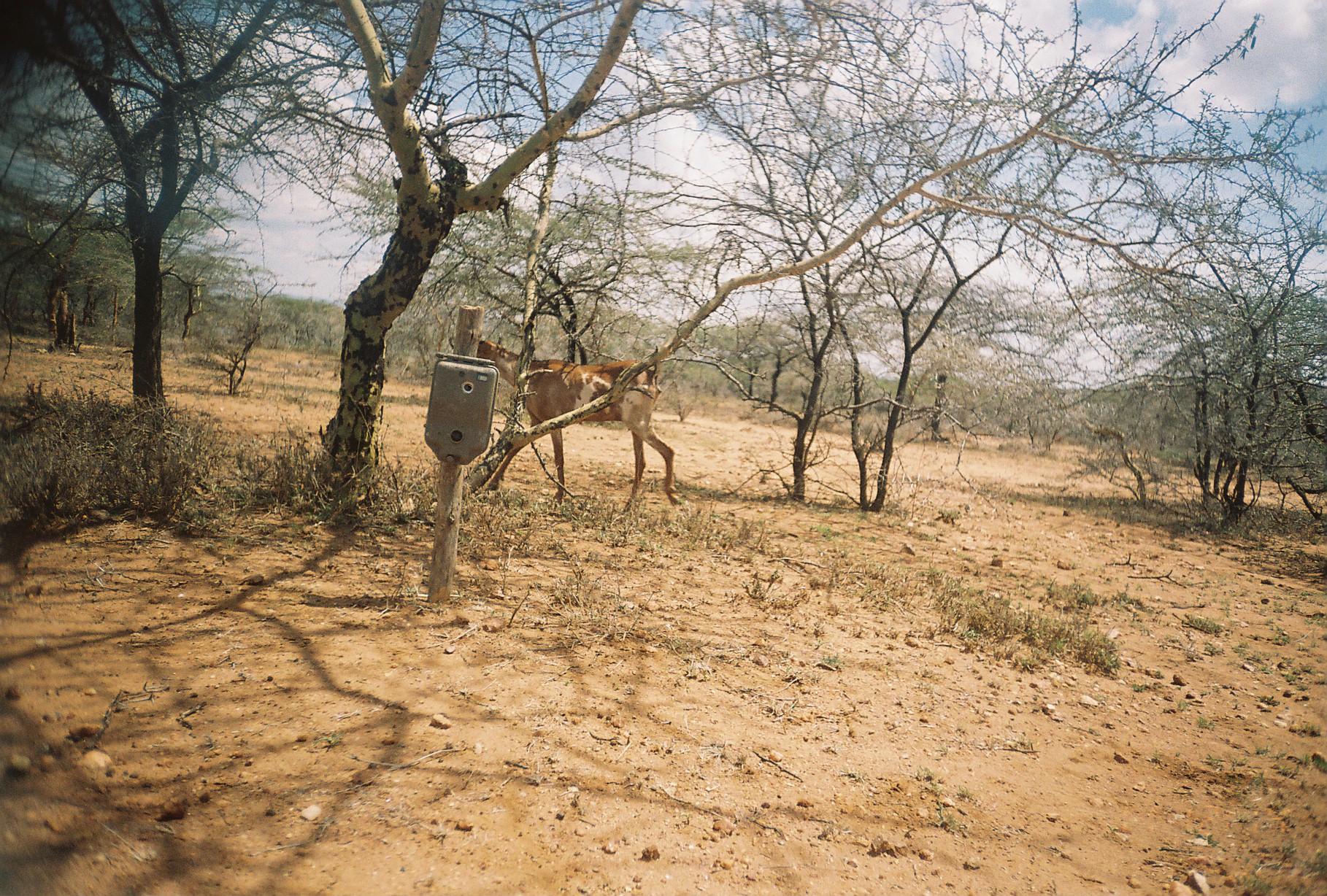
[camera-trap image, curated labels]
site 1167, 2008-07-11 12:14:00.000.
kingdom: Animalia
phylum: Chordata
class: Mammalia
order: Artiodactyla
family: Bovidae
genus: Capra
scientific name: Capra aegagrus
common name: wild goat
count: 1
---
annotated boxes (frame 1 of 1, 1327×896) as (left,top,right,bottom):
capra aegagrus: (448,335,682,515)